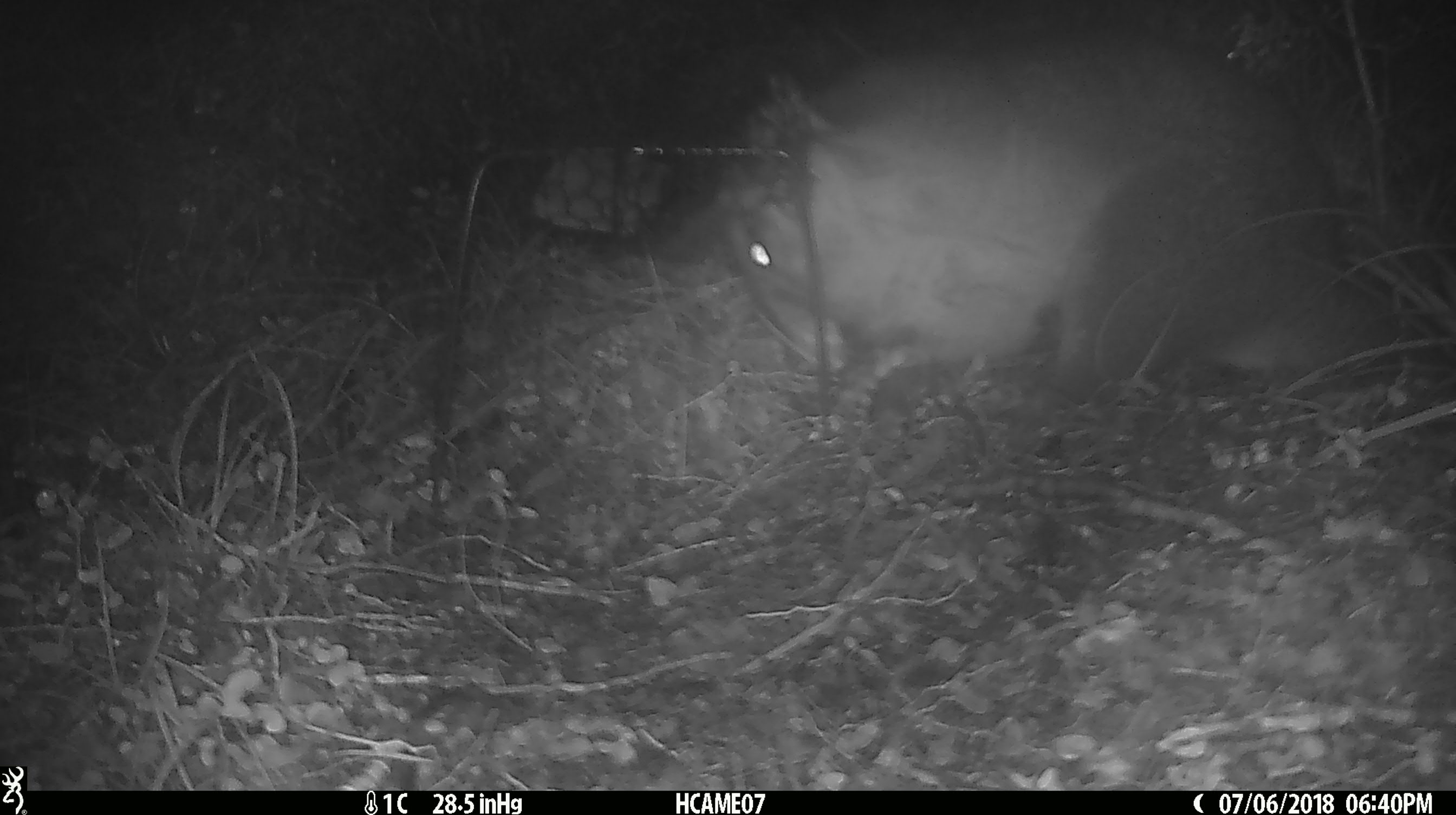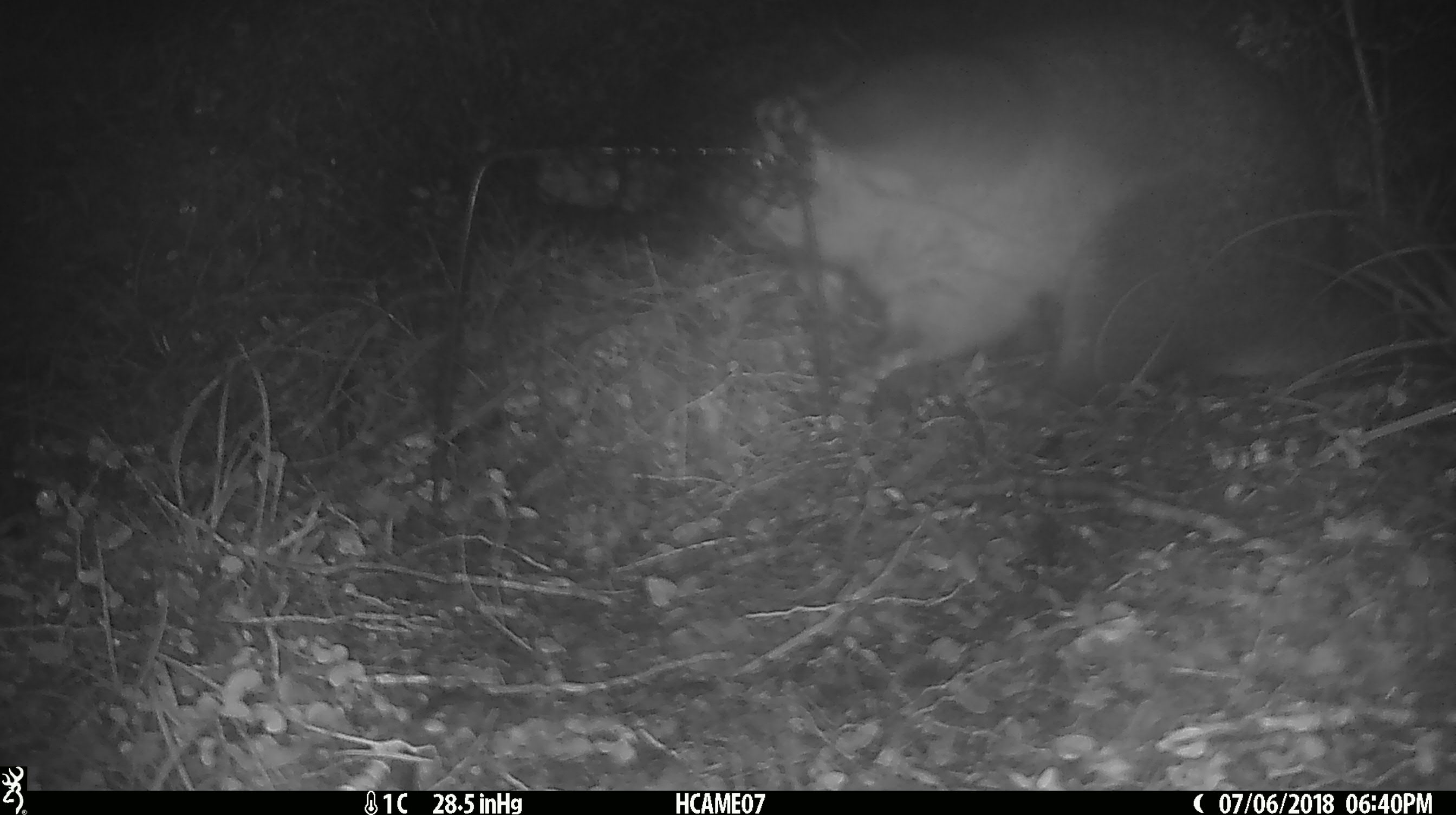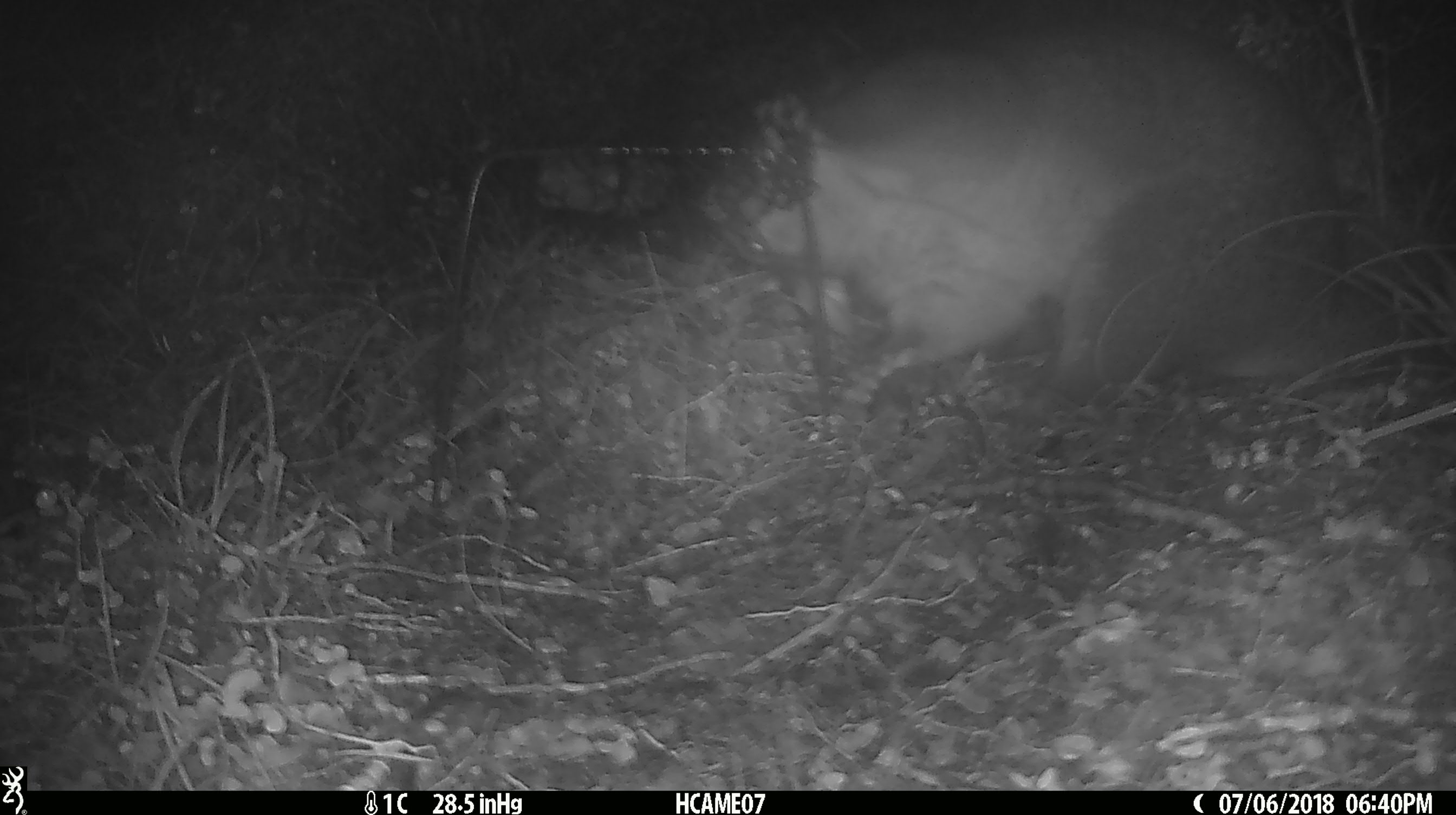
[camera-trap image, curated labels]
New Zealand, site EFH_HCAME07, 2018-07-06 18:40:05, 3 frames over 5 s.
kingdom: Animalia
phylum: Chordata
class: Mammalia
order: Diprotodontia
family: Phalangeridae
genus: Trichosurus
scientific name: Trichosurus vulpecula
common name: common brushtail possum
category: possum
Possum (common brushtail possum) (Trichosurus vulpecula).